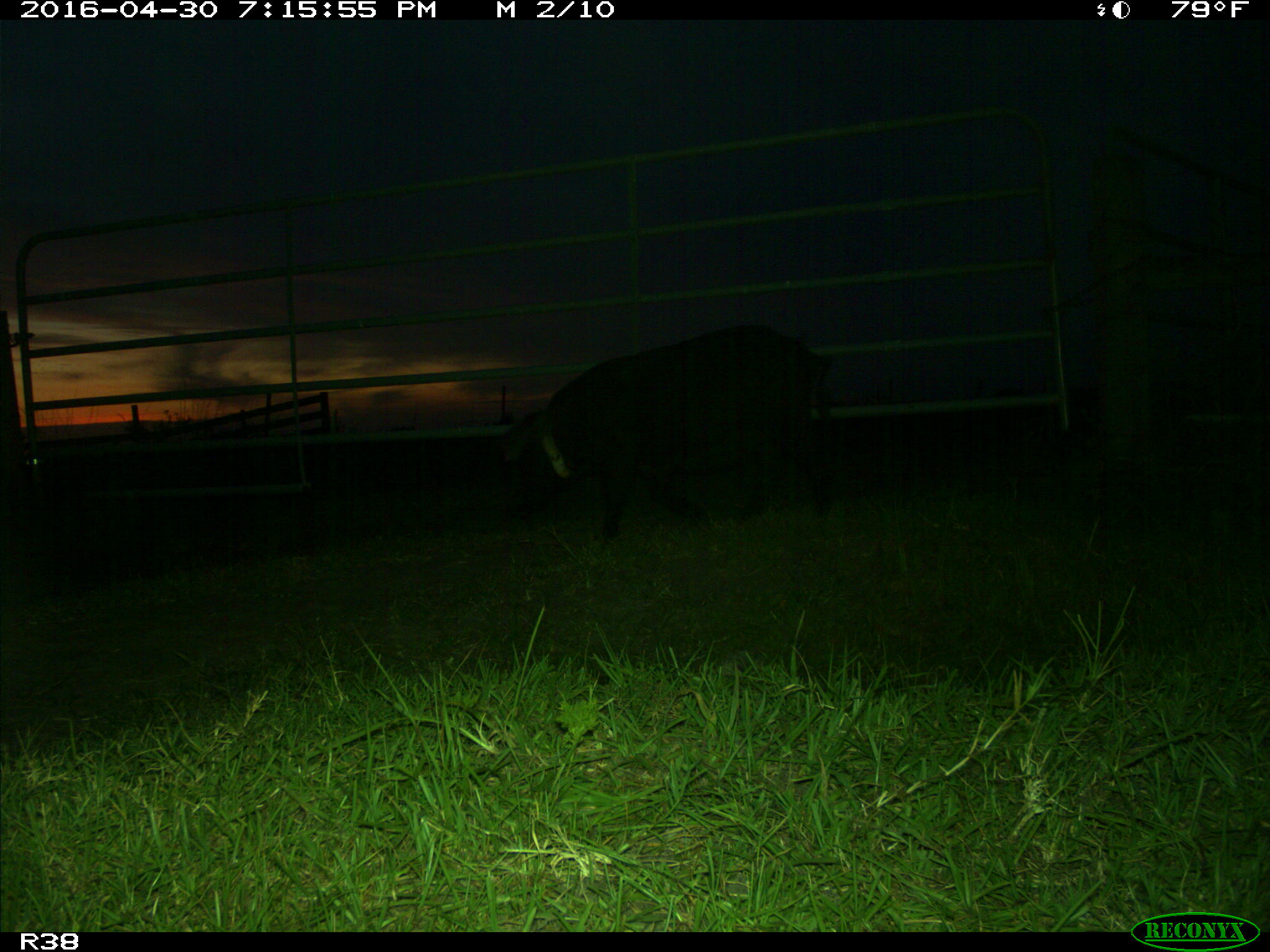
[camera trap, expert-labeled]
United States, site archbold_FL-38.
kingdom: Animalia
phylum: Chordata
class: Mammalia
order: Artiodactyla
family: Suidae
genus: Sus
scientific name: Sus scrofa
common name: wild boar